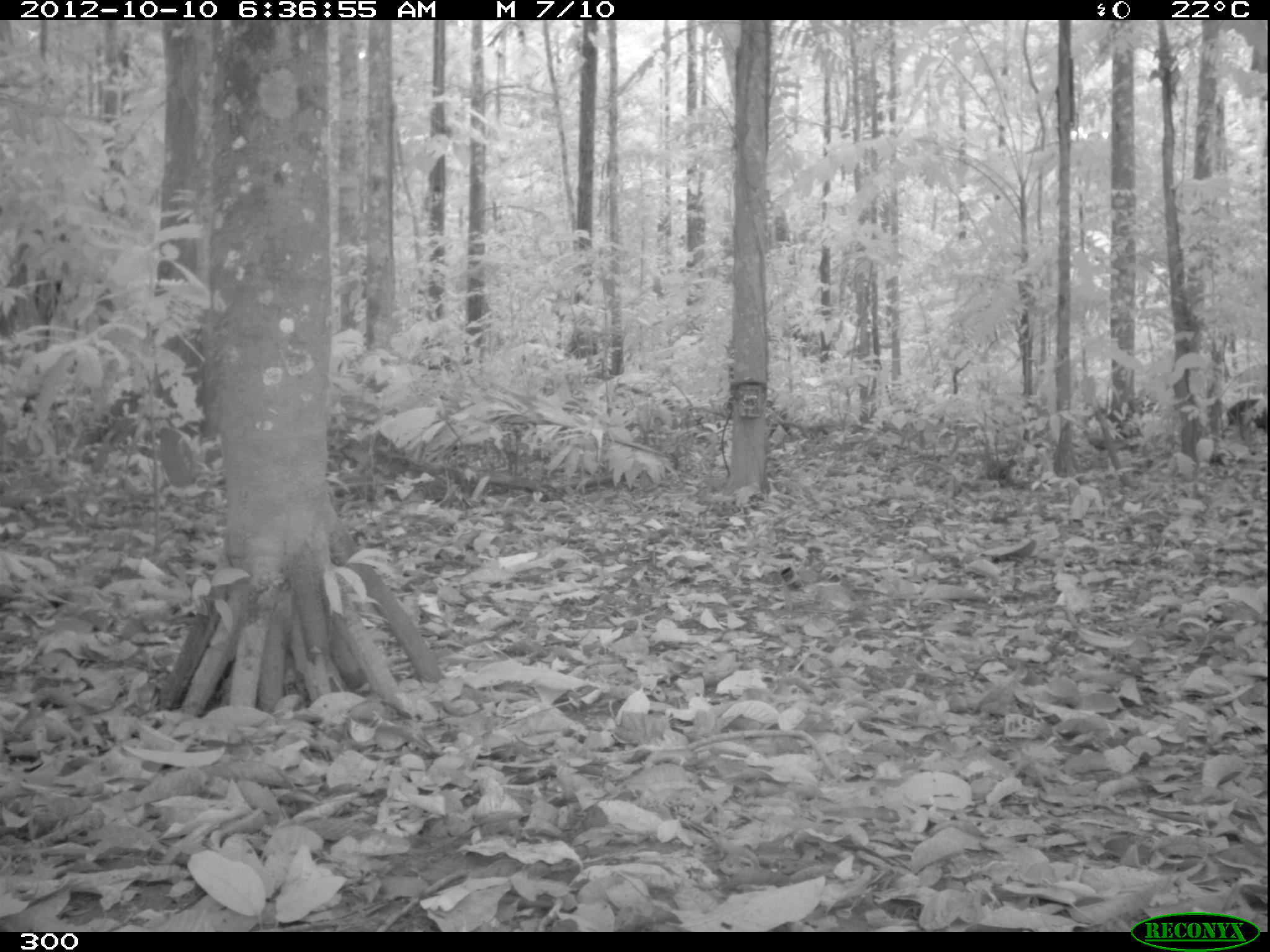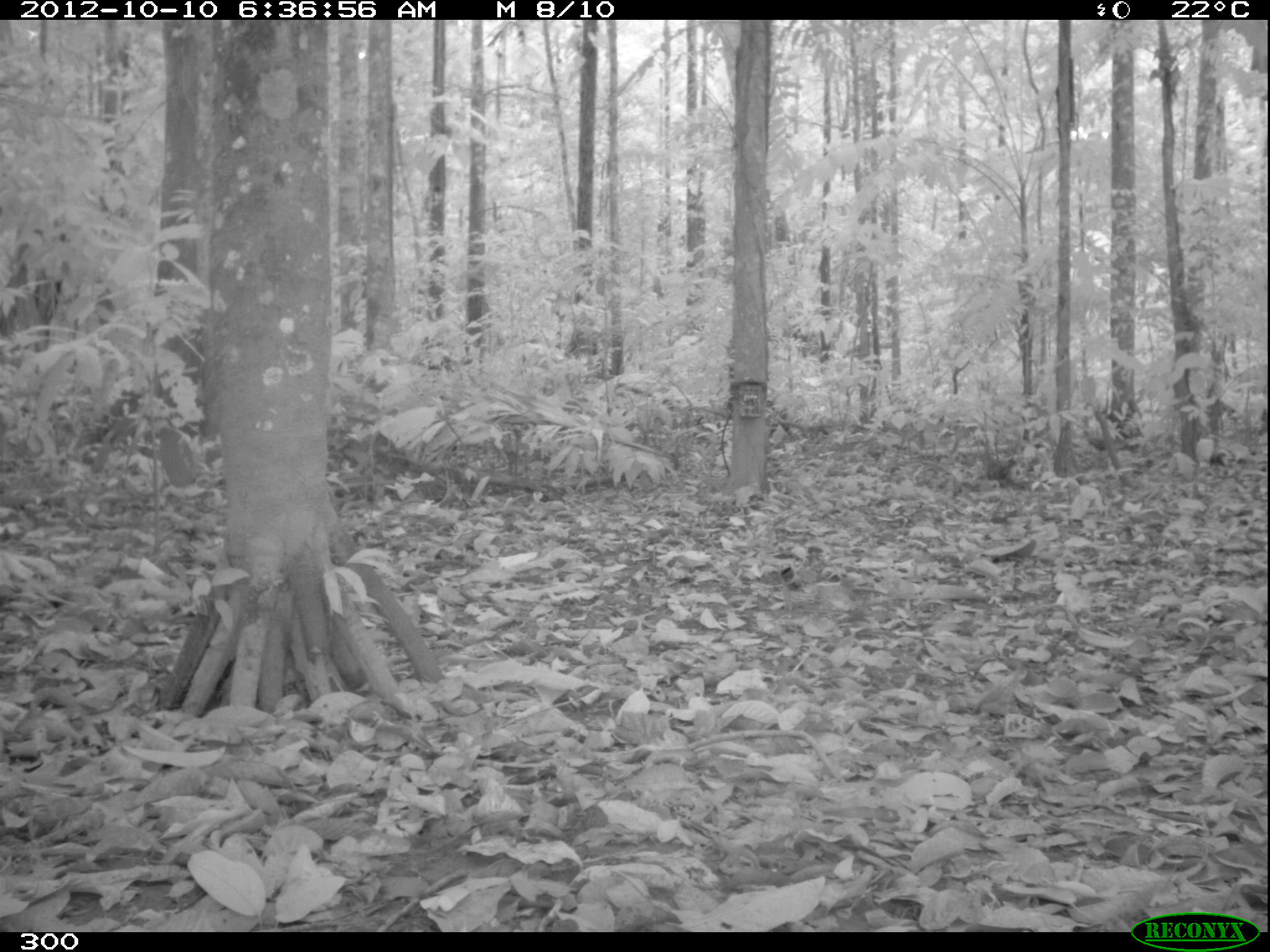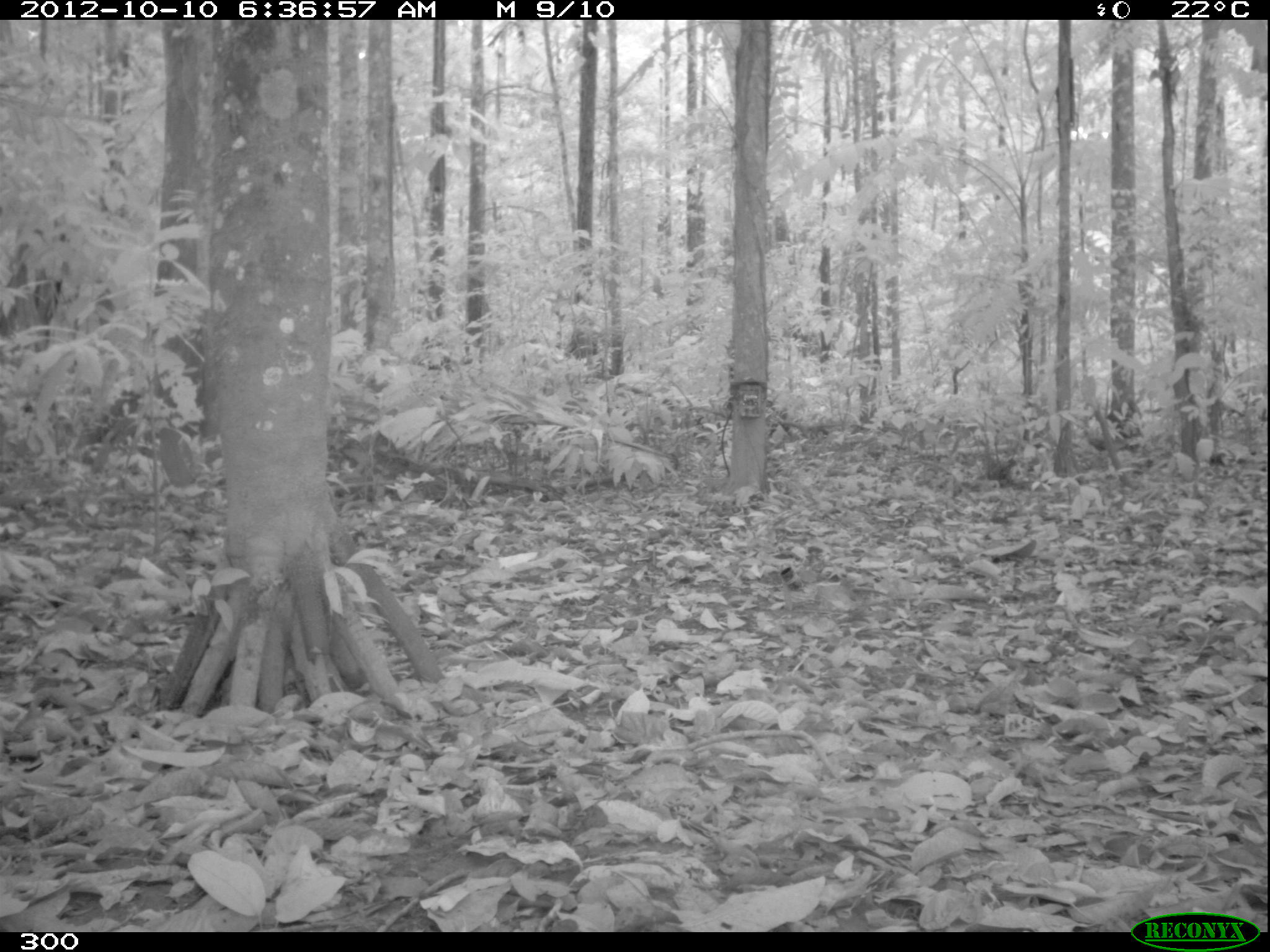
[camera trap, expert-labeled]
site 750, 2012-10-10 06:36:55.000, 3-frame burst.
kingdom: Animalia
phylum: Chordata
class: Mammalia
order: Artiodactyla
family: Tayassuidae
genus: Tayassu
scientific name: Tayassu pecari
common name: white-lipped peccary